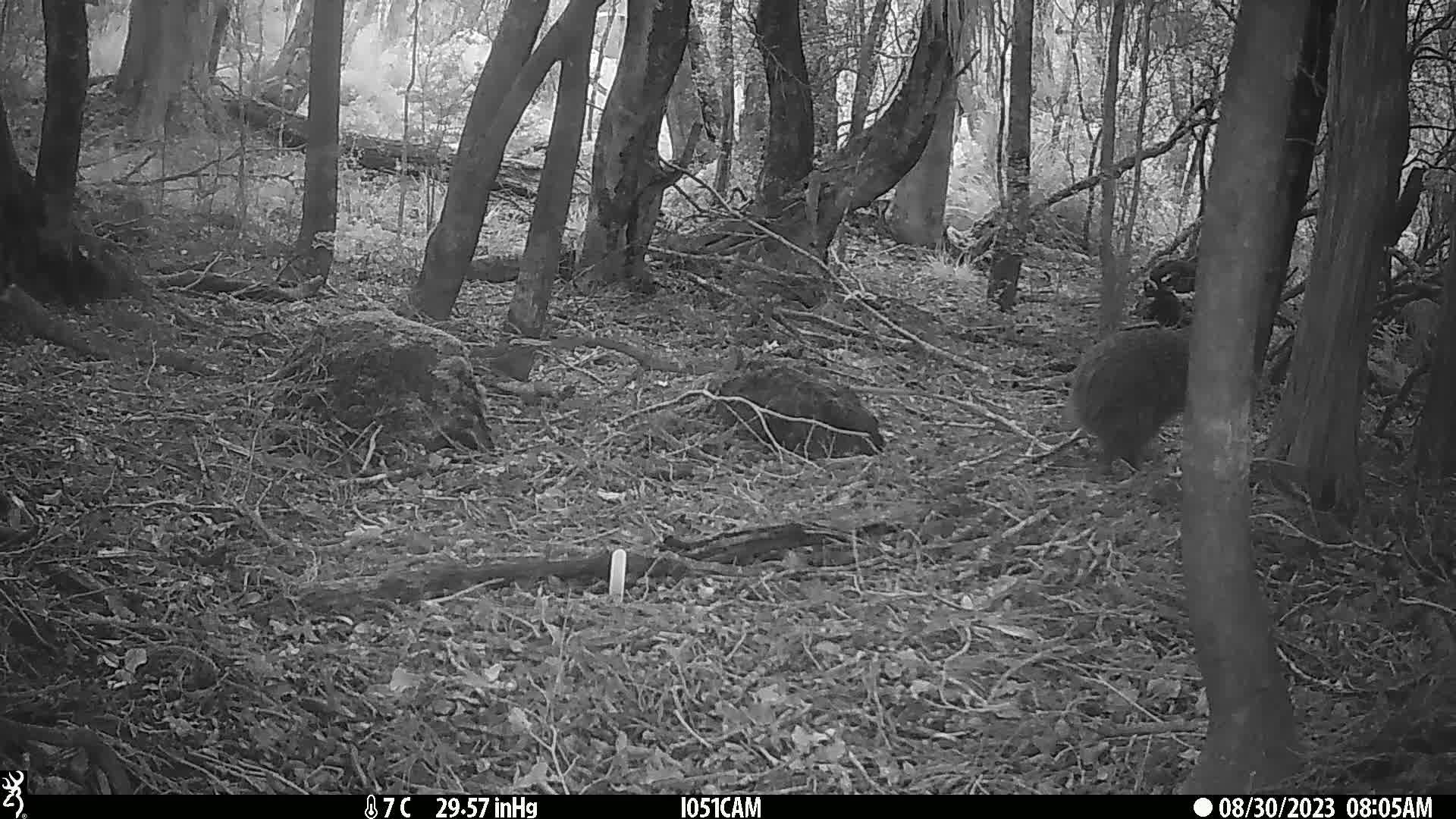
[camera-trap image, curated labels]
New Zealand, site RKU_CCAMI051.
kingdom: Animalia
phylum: Chordata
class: Aves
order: Apterygiformes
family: Apterygidae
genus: Apteryx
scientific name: Apteryx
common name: kiwi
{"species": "kiwi (Apteryx)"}